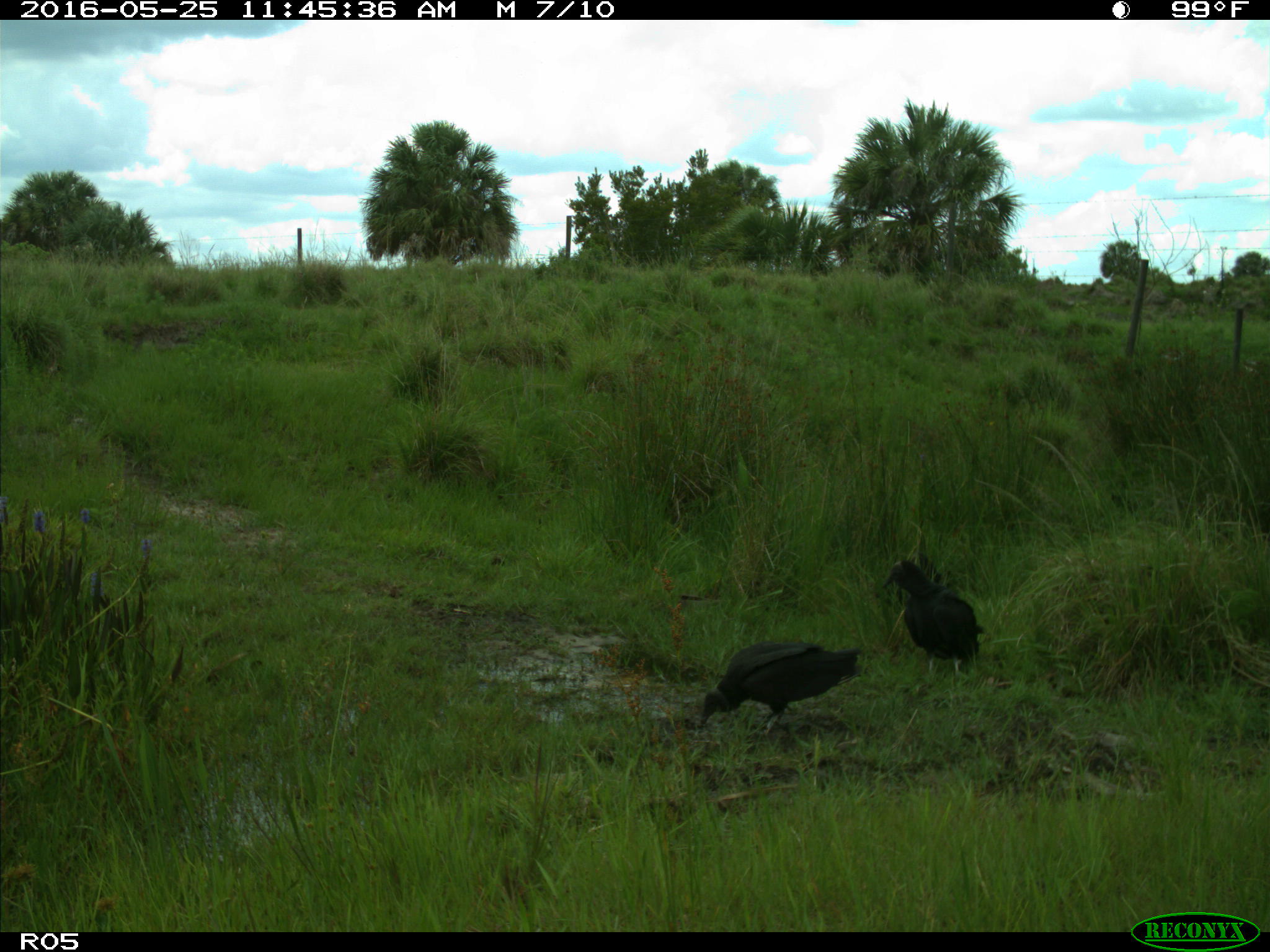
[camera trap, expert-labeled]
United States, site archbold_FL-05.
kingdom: Animalia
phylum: Chordata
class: Aves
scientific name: Aves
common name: birds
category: unidentified bird